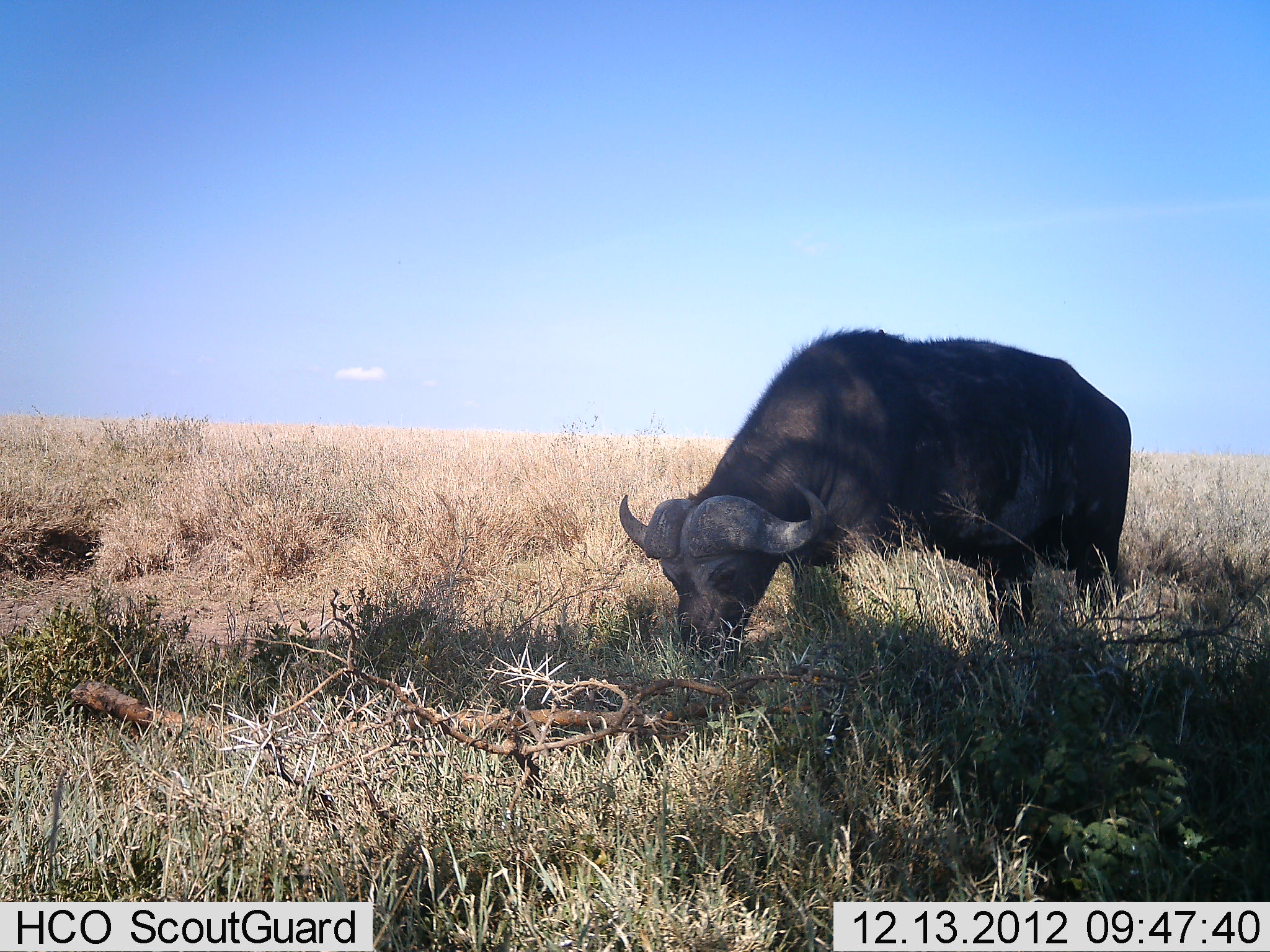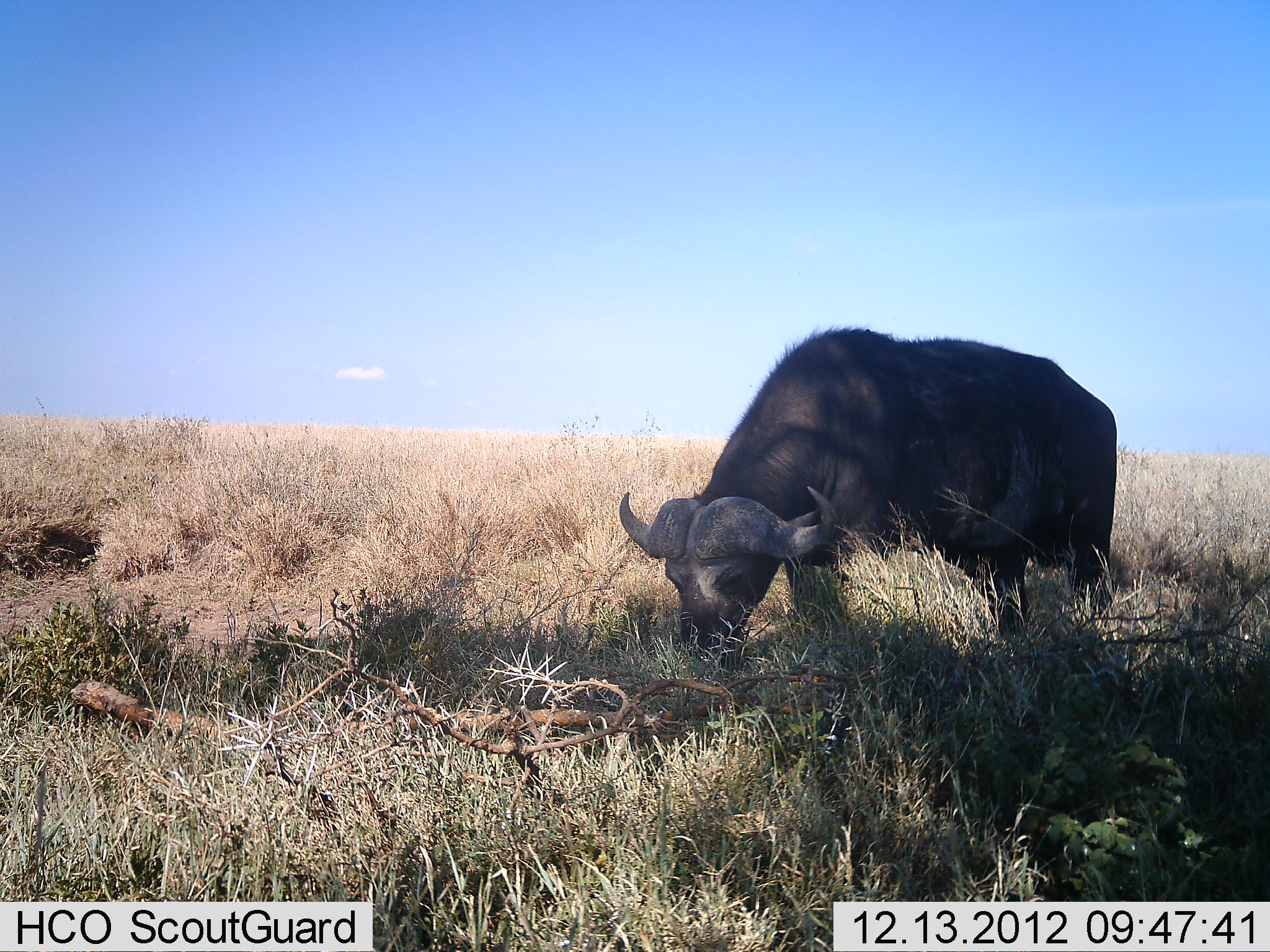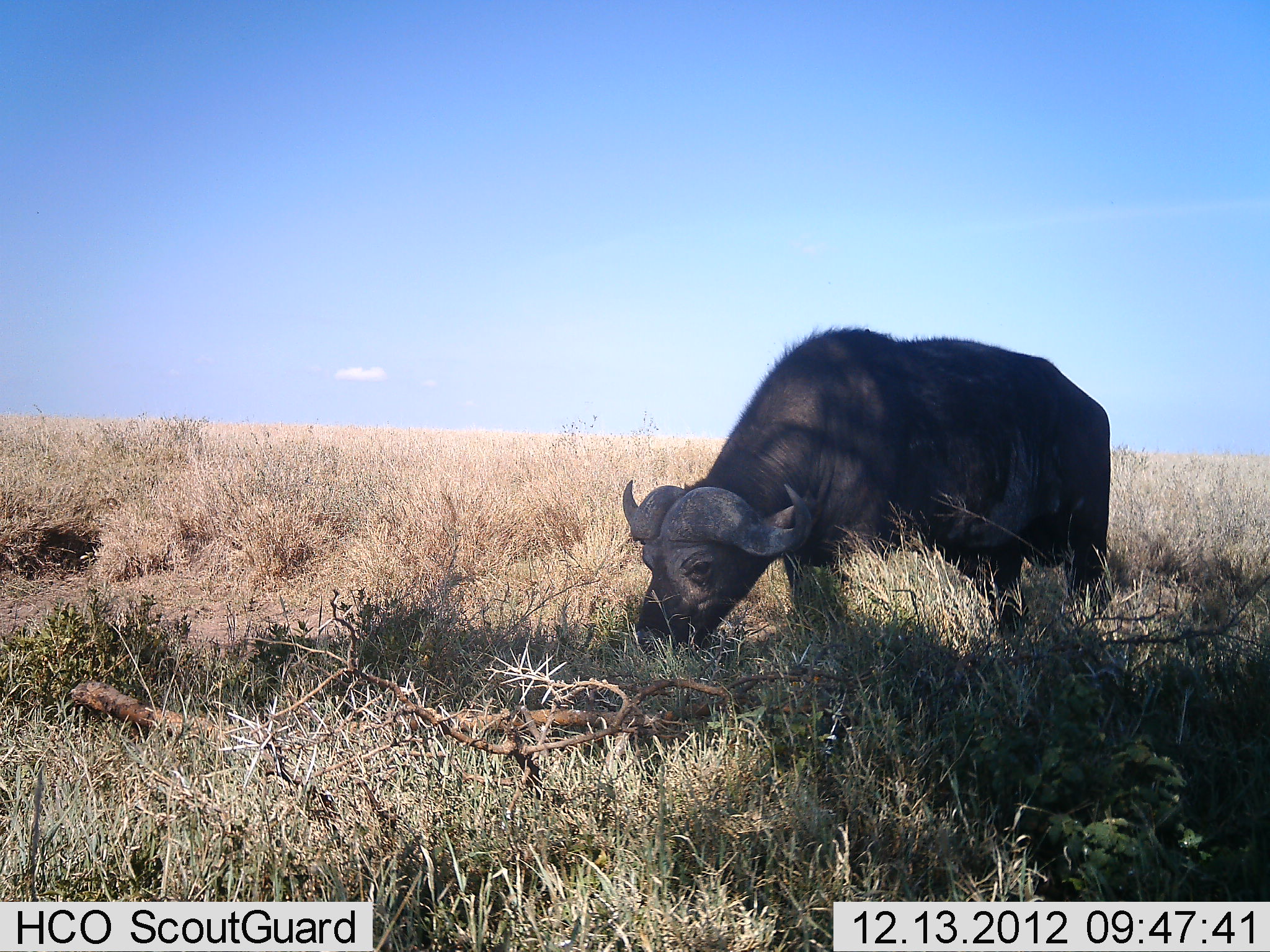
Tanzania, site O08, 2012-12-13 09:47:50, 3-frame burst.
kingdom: Animalia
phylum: Chordata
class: Mammalia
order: Artiodactyla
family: Bovidae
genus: Syncerus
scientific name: Syncerus caffer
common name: cape buffalo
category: buffalo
Buffalo (cape buffalo) (Syncerus caffer), count 1. Behavior (volunteer vote fractions): standing 10%, resting 0%, moving 0%, interacting 0%. Young present (vote fraction): 0%. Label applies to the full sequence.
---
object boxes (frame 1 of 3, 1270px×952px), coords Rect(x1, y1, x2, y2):
animal: Rect(619, 324, 1132, 669)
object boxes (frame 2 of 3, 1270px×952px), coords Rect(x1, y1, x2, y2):
animal: Rect(617, 324, 1120, 667)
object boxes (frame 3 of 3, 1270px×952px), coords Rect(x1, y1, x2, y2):
animal: Rect(618, 325, 1115, 680)